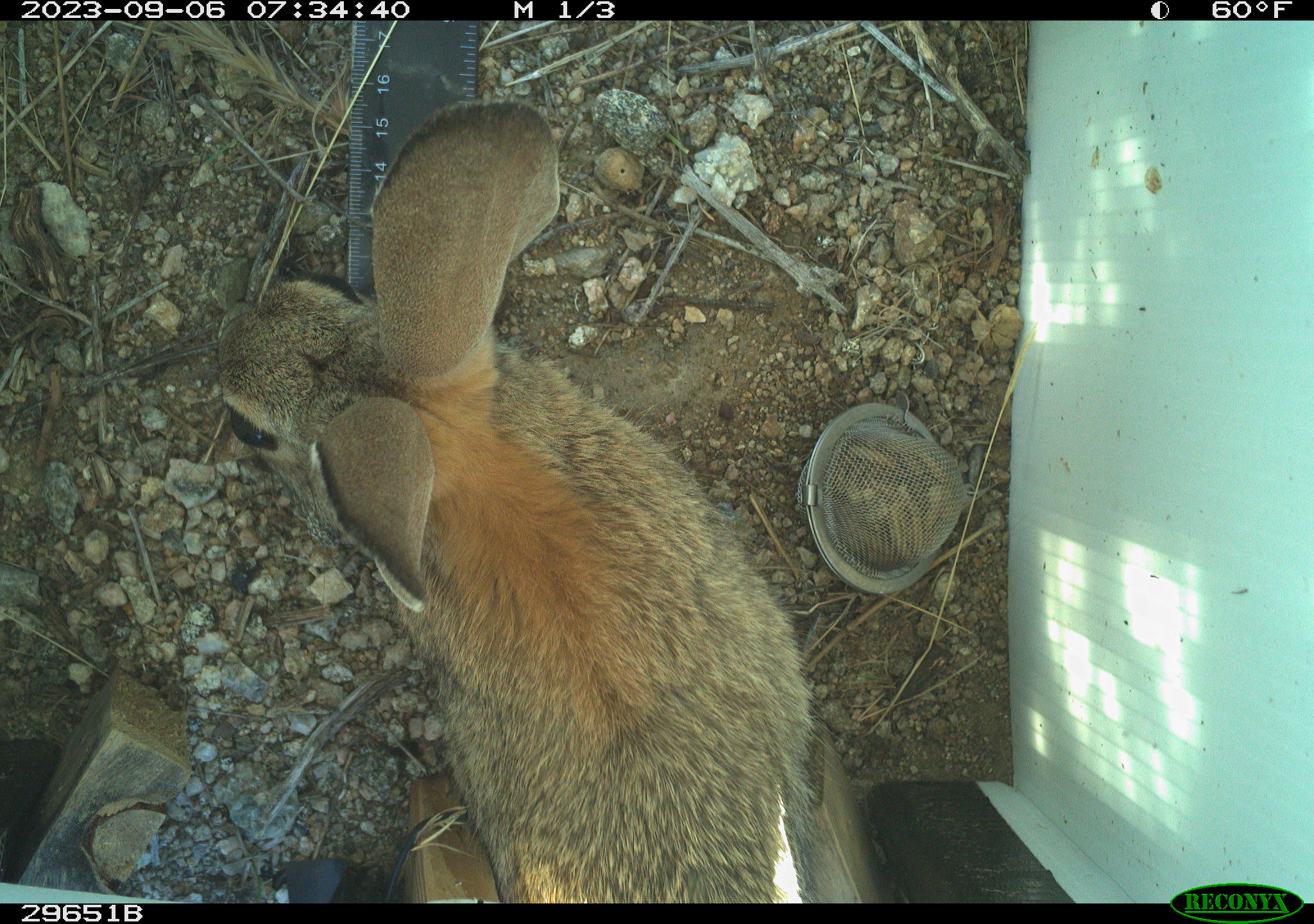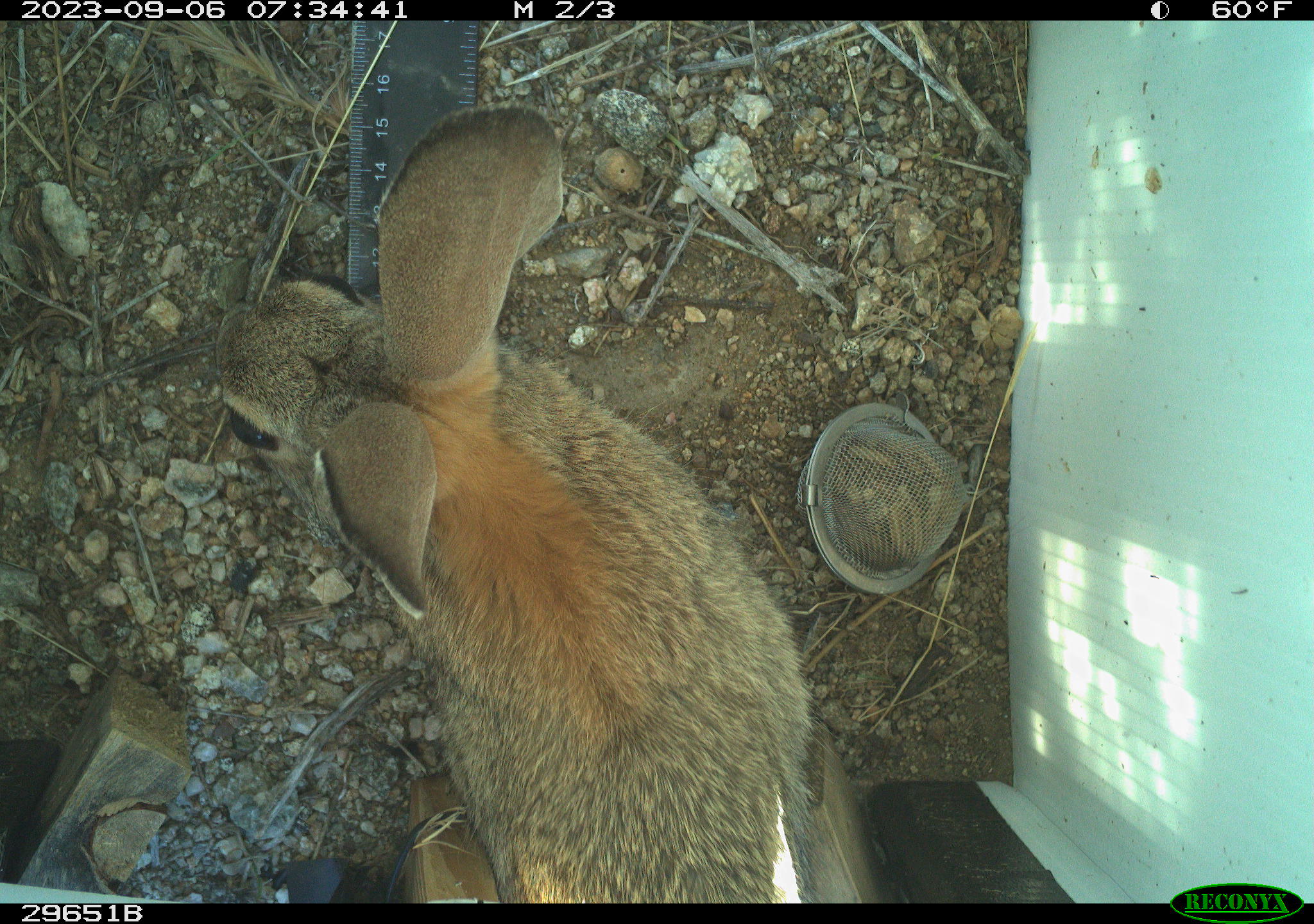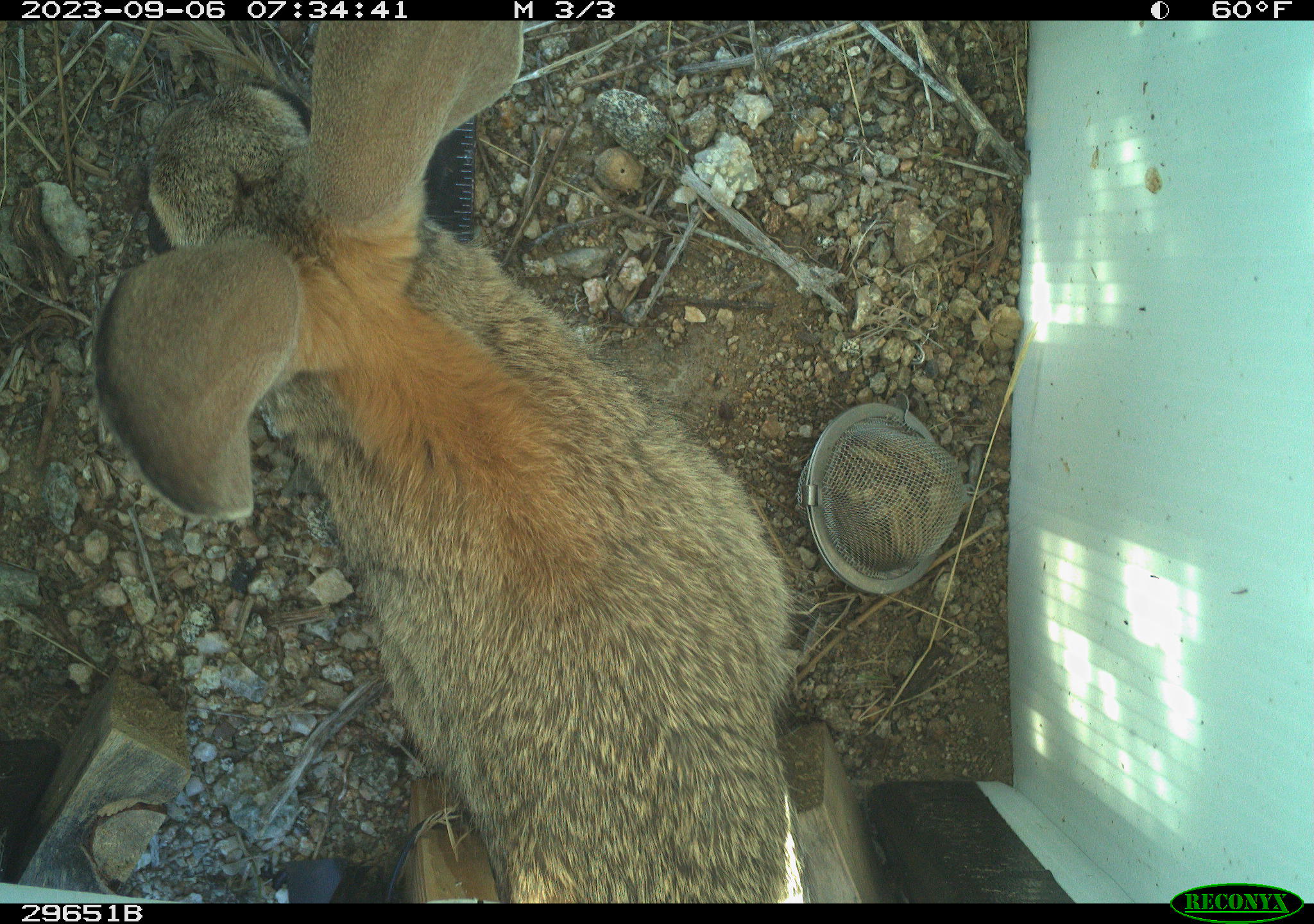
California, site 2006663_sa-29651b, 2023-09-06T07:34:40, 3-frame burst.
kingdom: Animalia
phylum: Chordata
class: Mammalia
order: Lagomorpha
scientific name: Lagomorpha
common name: hares, rabbits, and pikas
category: lagomorpha order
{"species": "lagomorpha order (hares, rabbits, and pikas) (Lagomorpha)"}